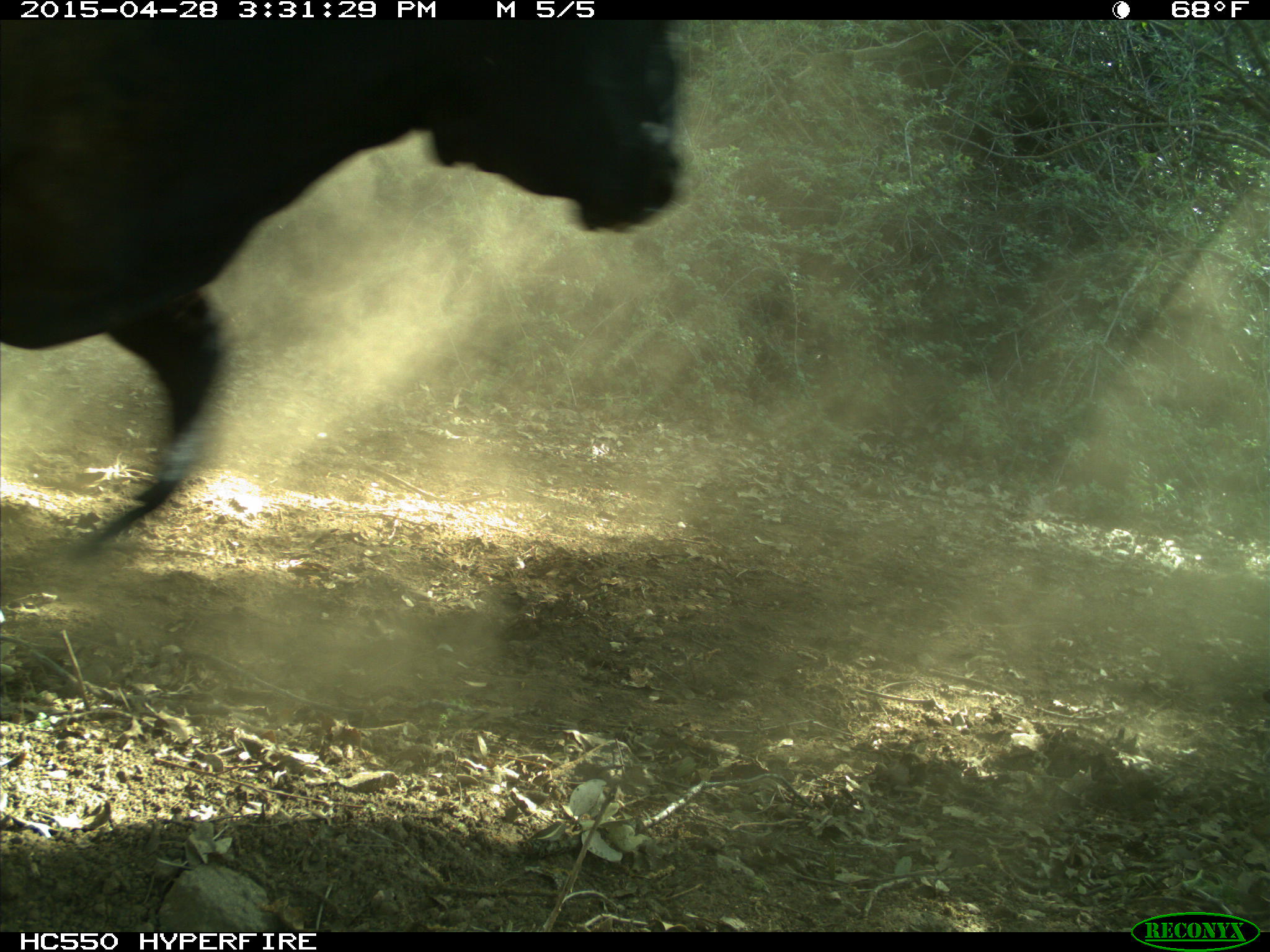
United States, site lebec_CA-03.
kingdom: Animalia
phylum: Chordata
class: Mammalia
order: Artiodactyla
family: Bovidae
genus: Bos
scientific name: Bos taurus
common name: domestic cow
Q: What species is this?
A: Bos taurus (domestic cow).